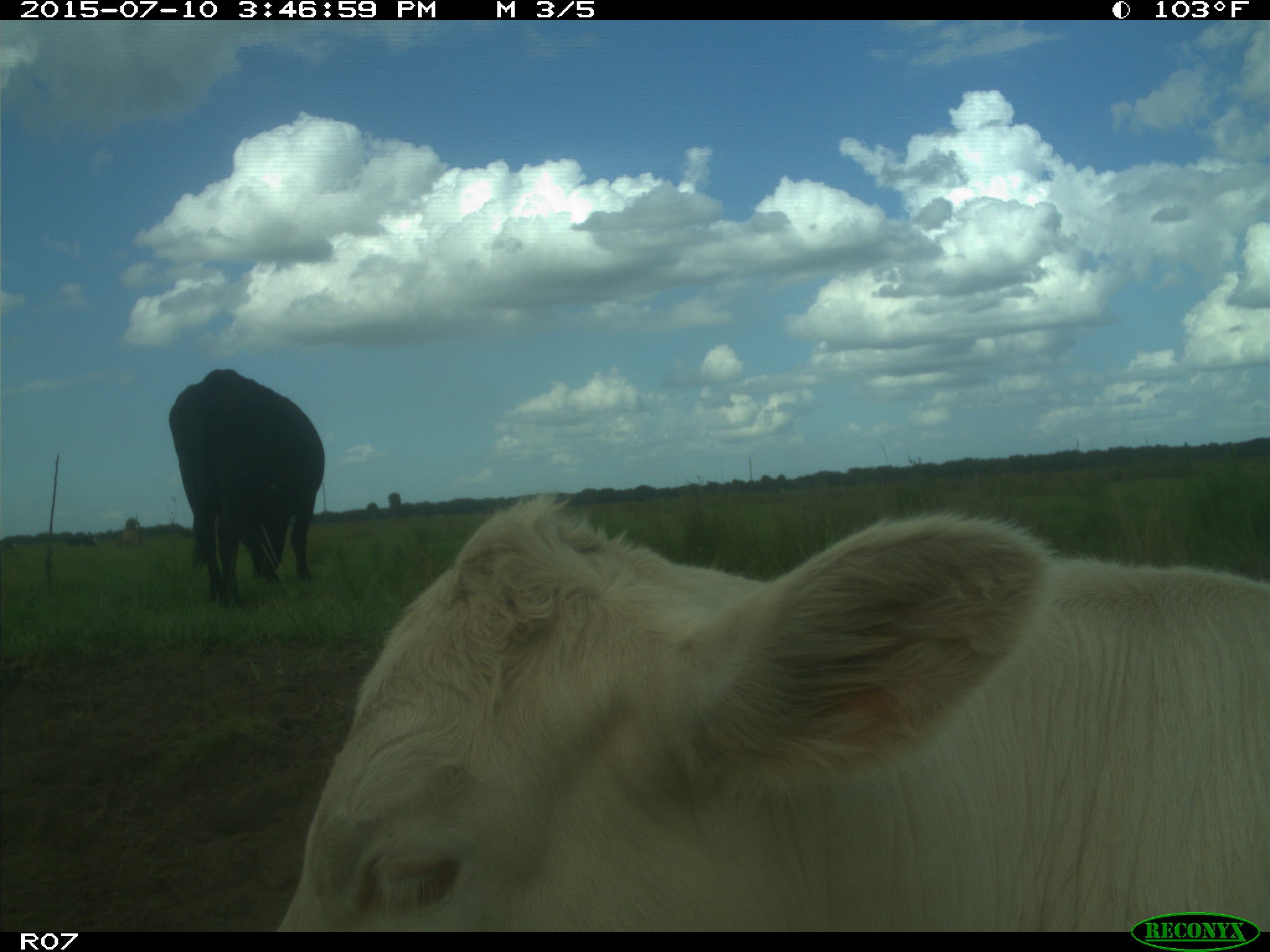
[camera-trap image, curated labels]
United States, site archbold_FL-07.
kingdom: Animalia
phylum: Chordata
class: Mammalia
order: Artiodactyla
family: Bovidae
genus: Bos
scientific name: Bos taurus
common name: domestic cow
Bos taurus (domestic cow).